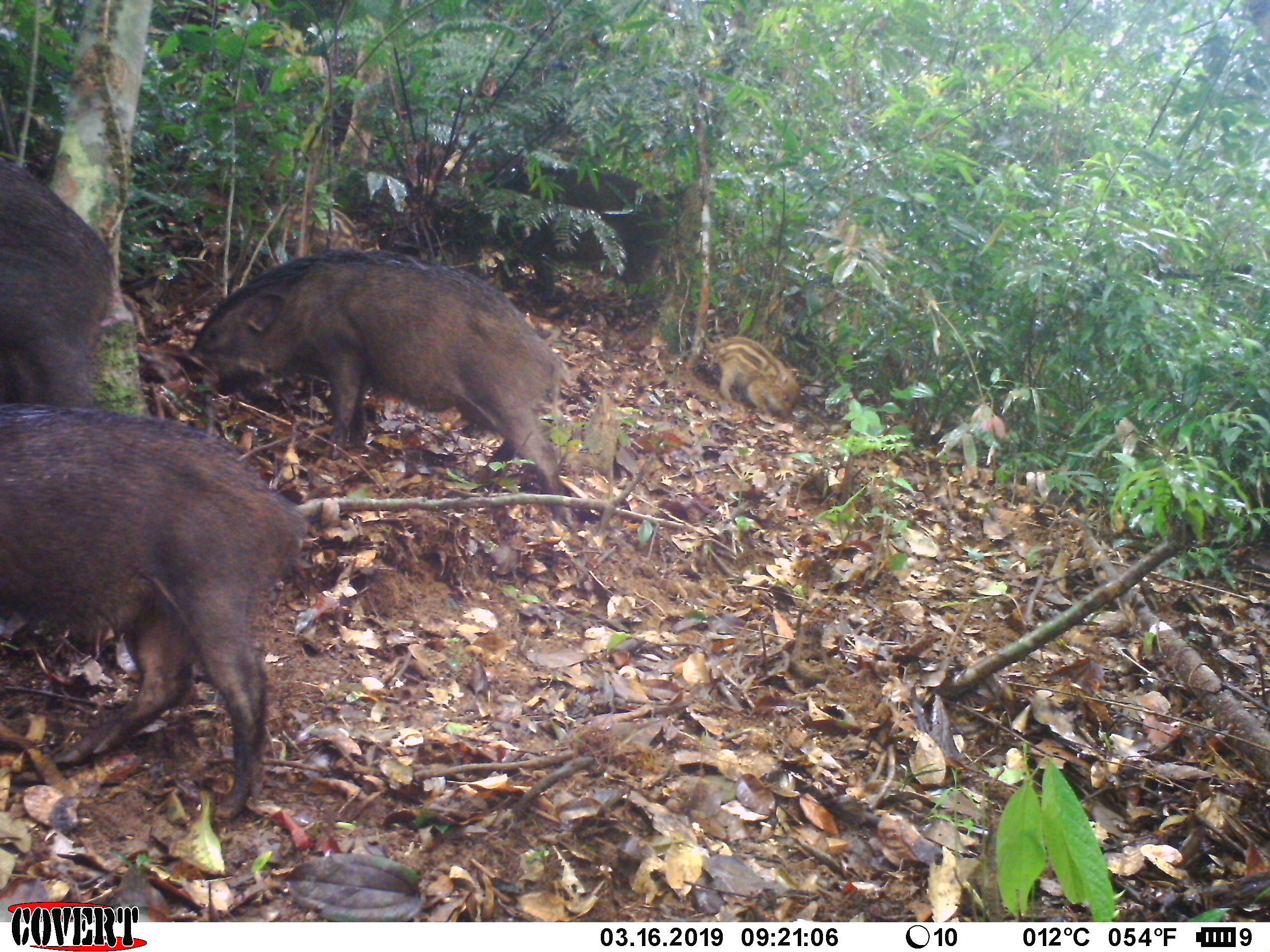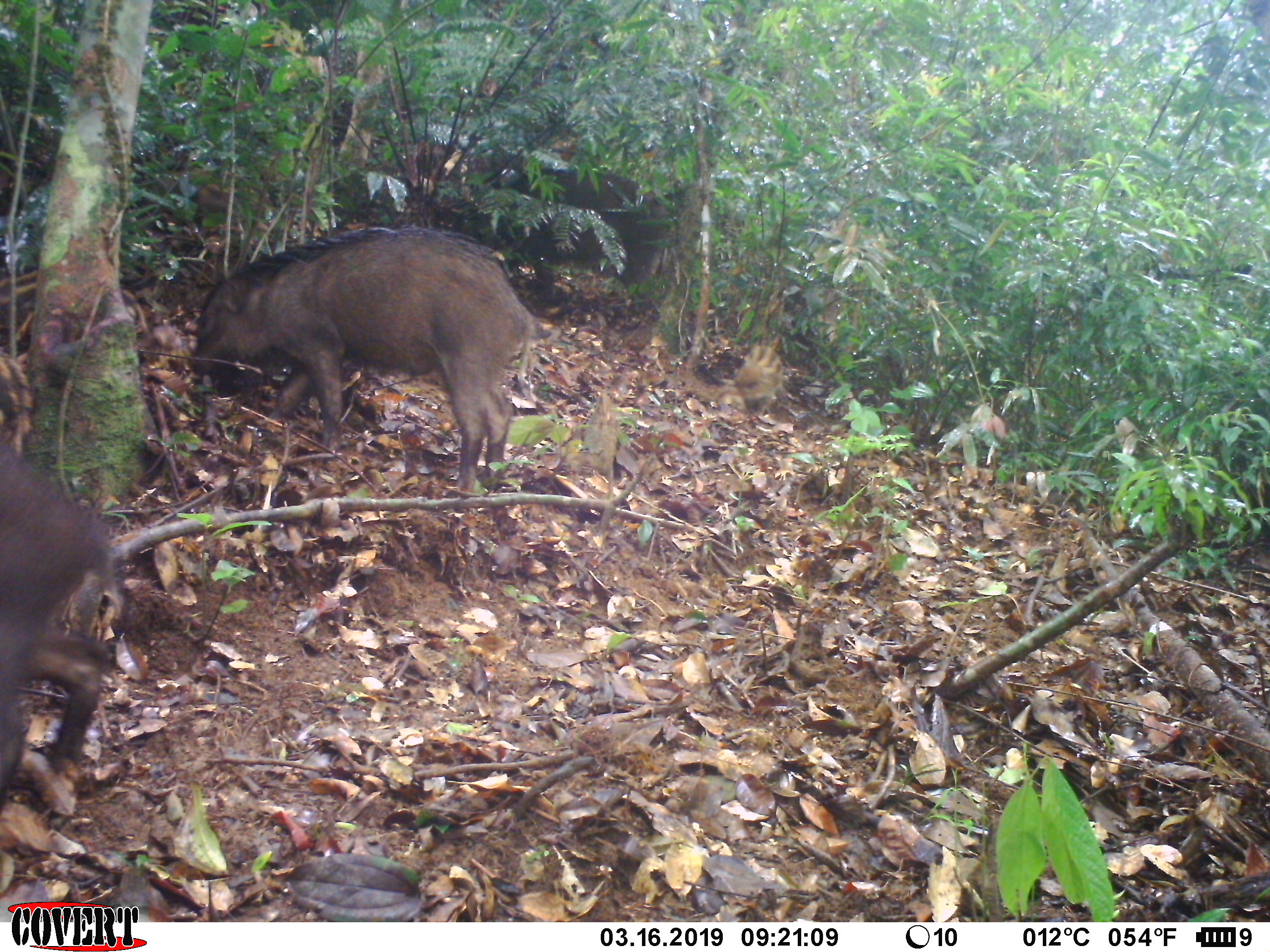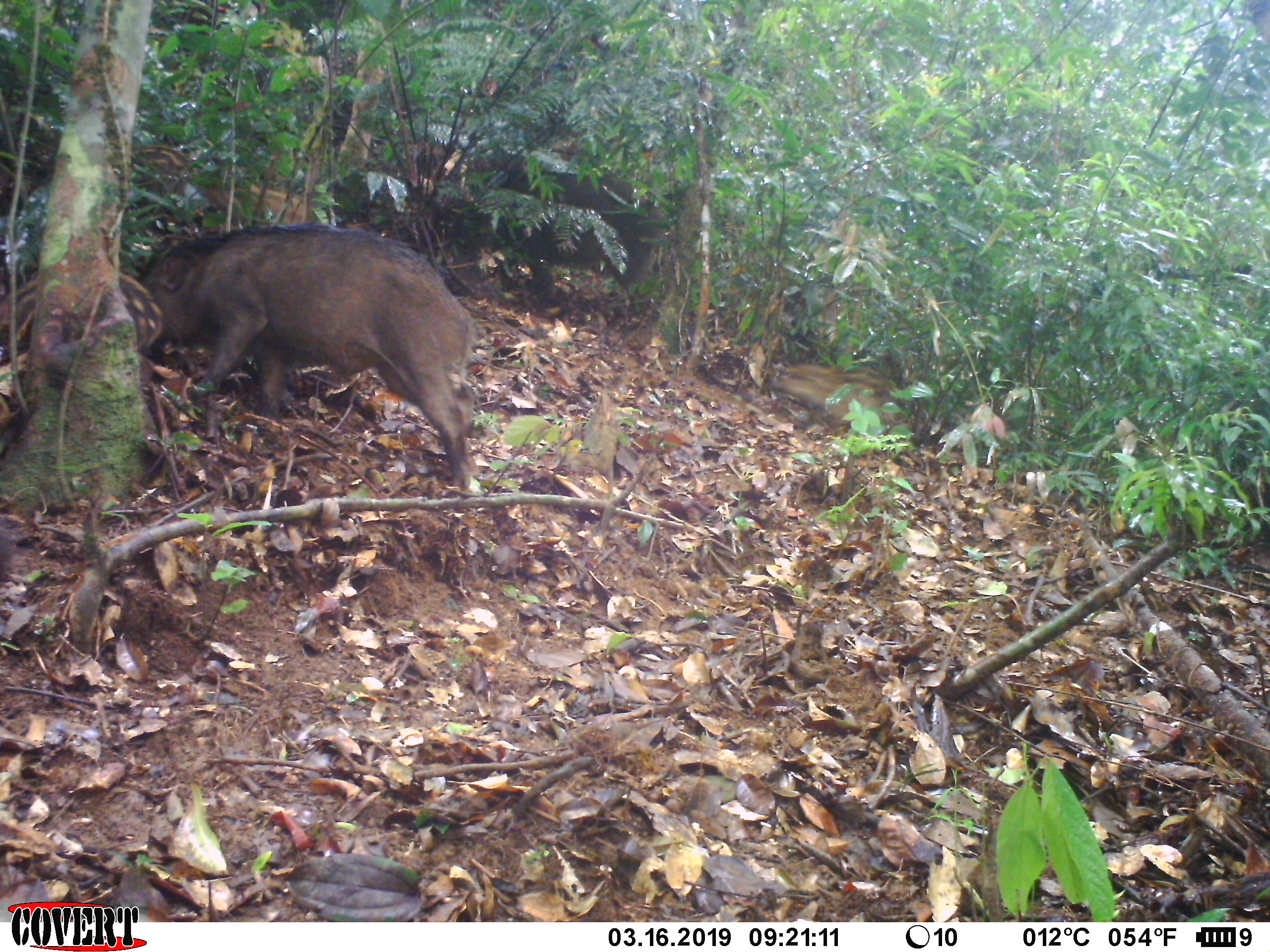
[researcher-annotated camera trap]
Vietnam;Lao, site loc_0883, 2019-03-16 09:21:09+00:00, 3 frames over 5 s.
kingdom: Animalia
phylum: Chordata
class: Mammalia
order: Artiodactyla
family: Suidae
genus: Sus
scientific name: Sus scrofa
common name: eurasian wild pig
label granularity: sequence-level